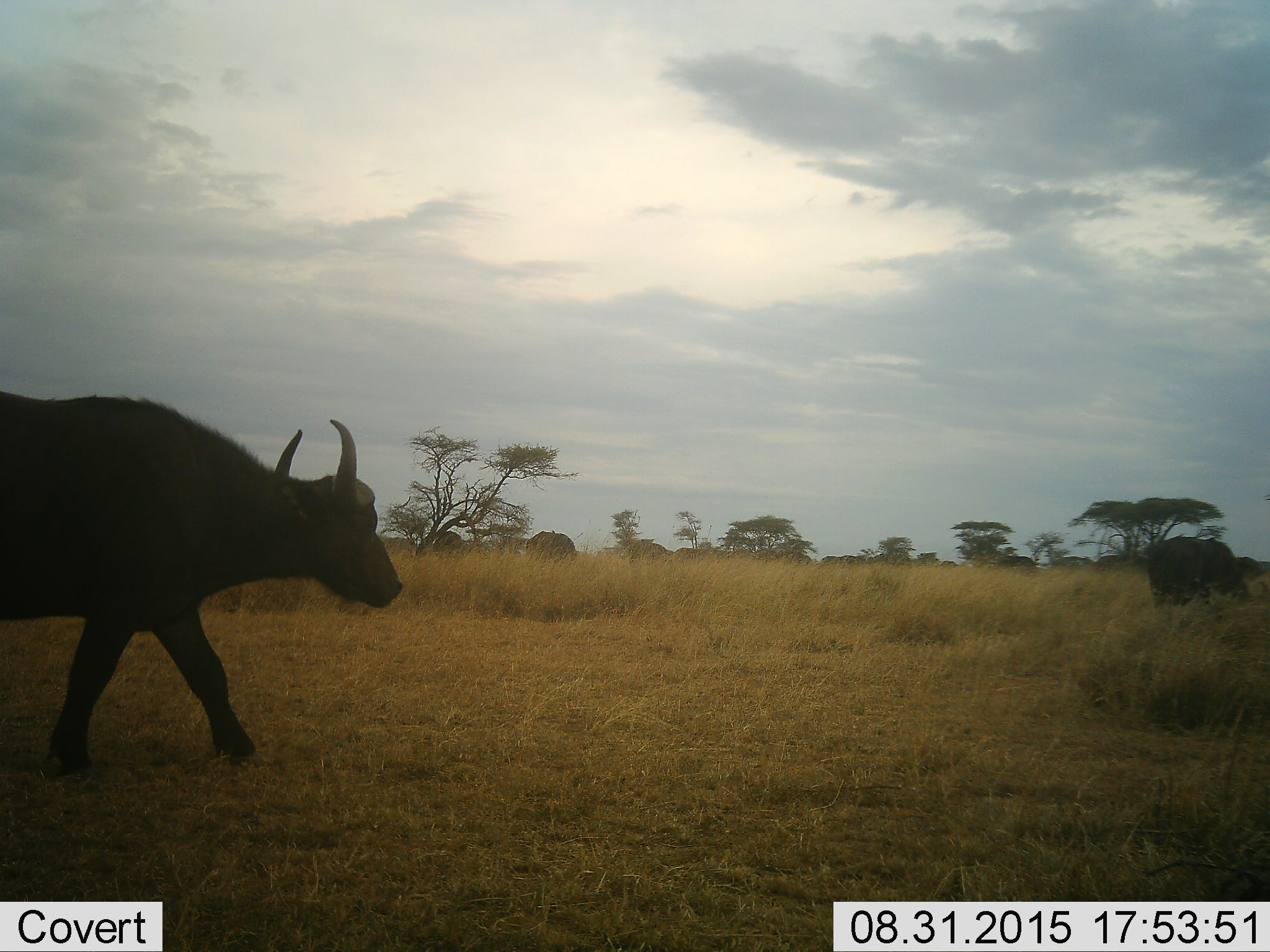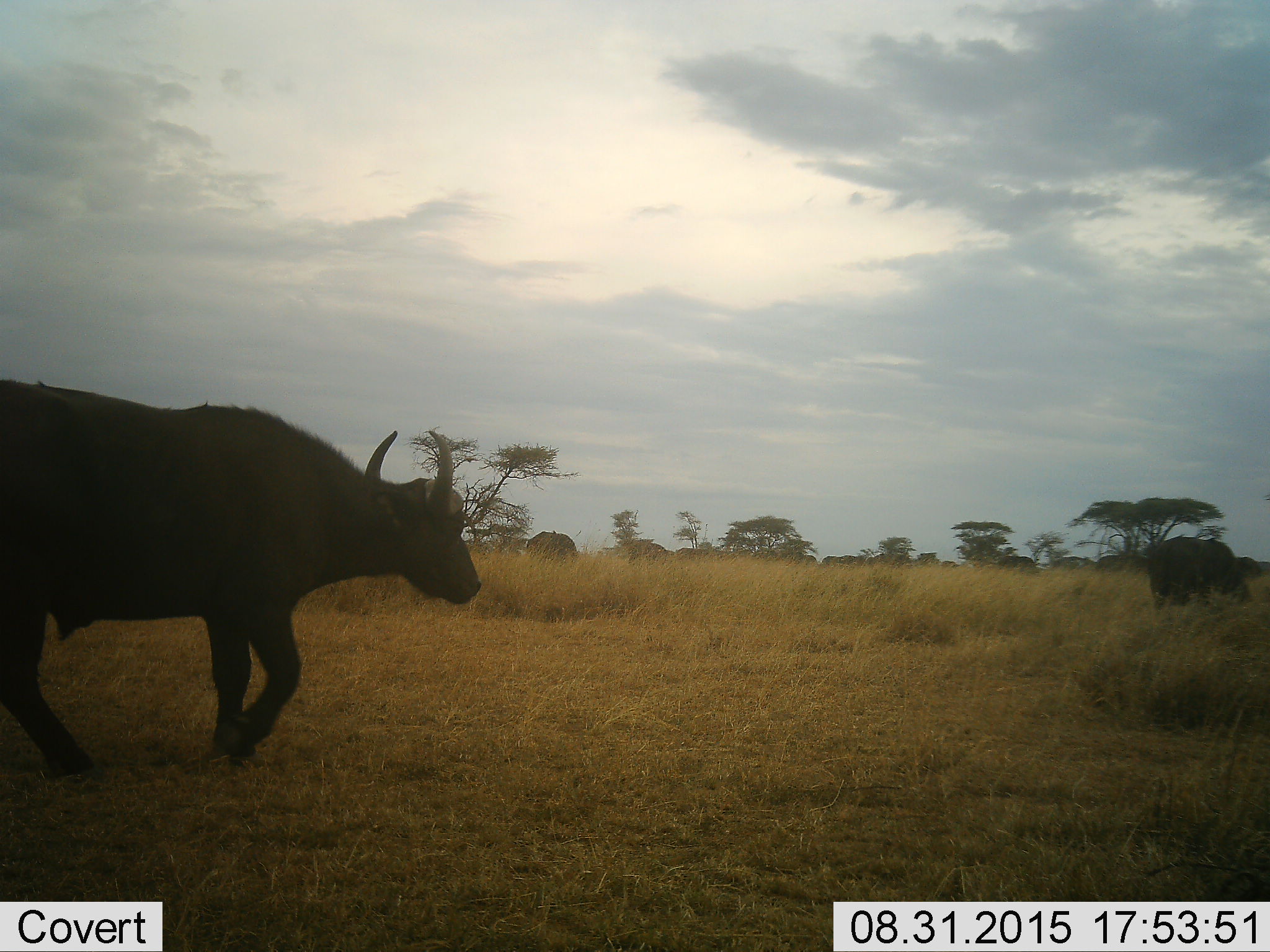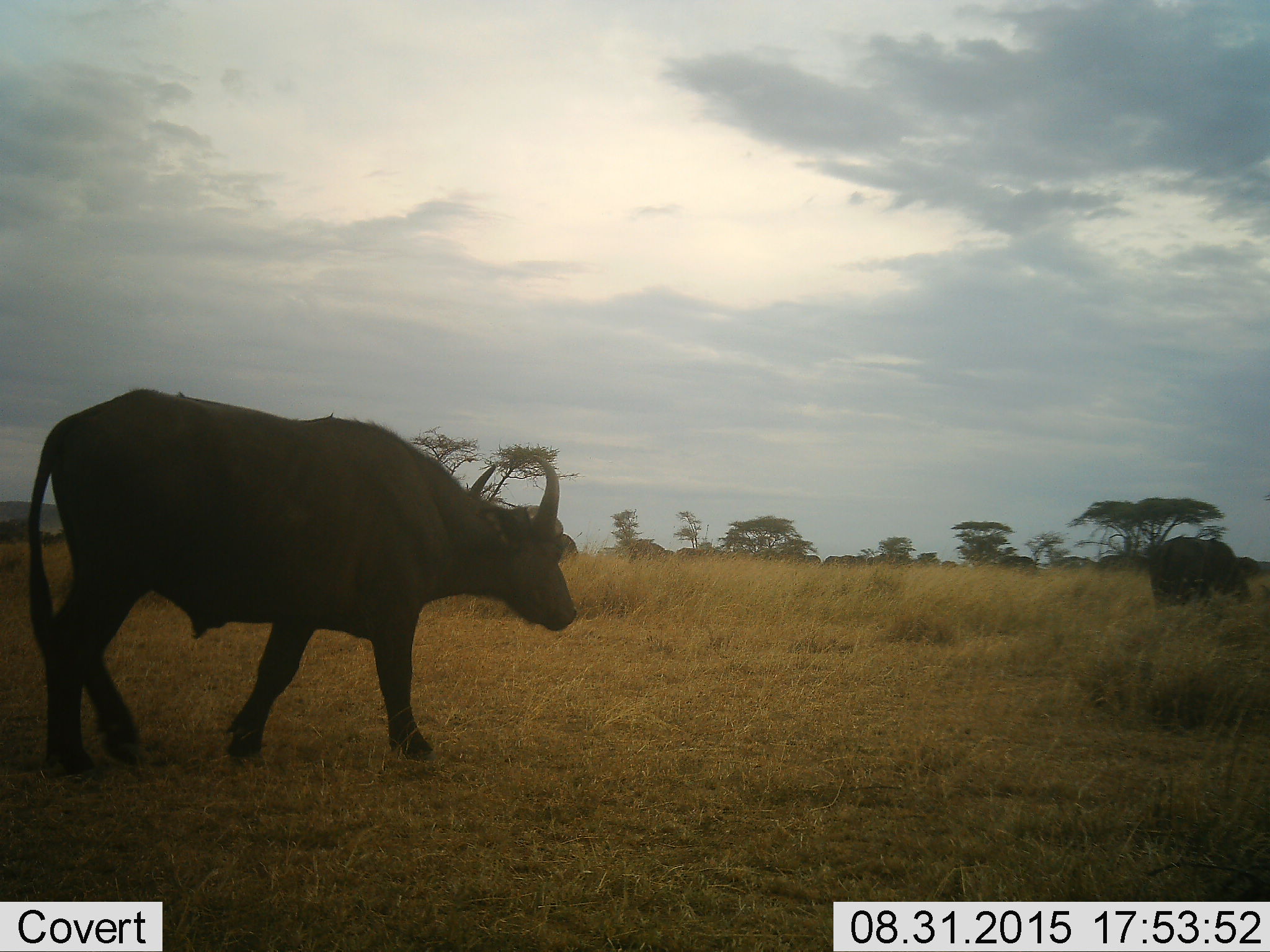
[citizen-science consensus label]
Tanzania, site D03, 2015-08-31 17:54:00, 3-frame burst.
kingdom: Animalia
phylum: Chordata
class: Mammalia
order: Artiodactyla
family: Bovidae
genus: Syncerus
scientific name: Syncerus caffer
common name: cape buffalo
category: buffalo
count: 2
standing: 27%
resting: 0%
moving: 91%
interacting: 0%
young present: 0%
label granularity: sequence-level